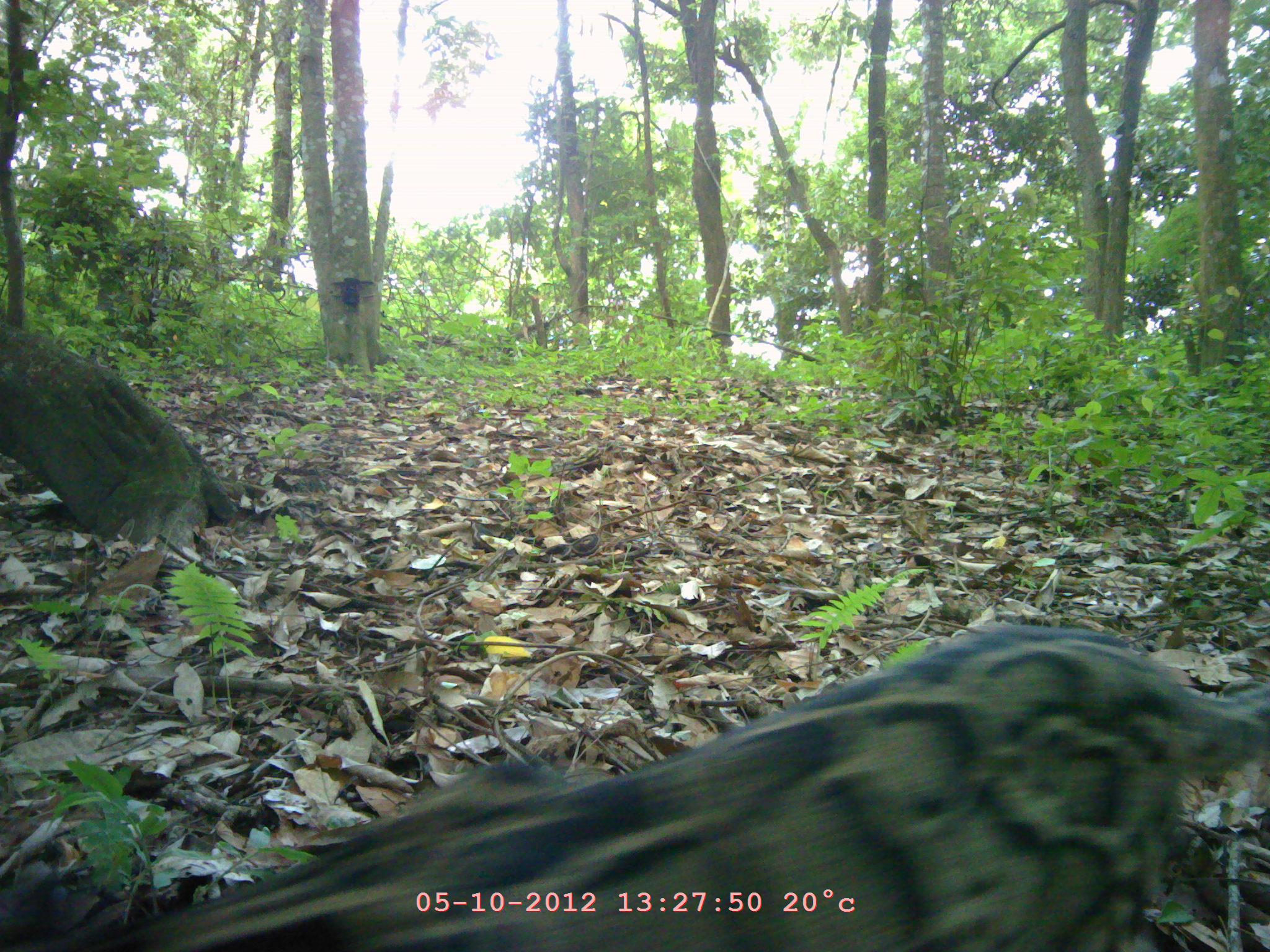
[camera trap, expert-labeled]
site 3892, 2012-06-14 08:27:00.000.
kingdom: Animalia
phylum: Chordata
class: Mammalia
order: Carnivora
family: Felidae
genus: Neofelis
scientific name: Neofelis nebulosa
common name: mainland clouded leopard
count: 1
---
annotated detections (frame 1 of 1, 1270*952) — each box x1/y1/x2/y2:
neofelis nebulosa: 0/623/1270/950